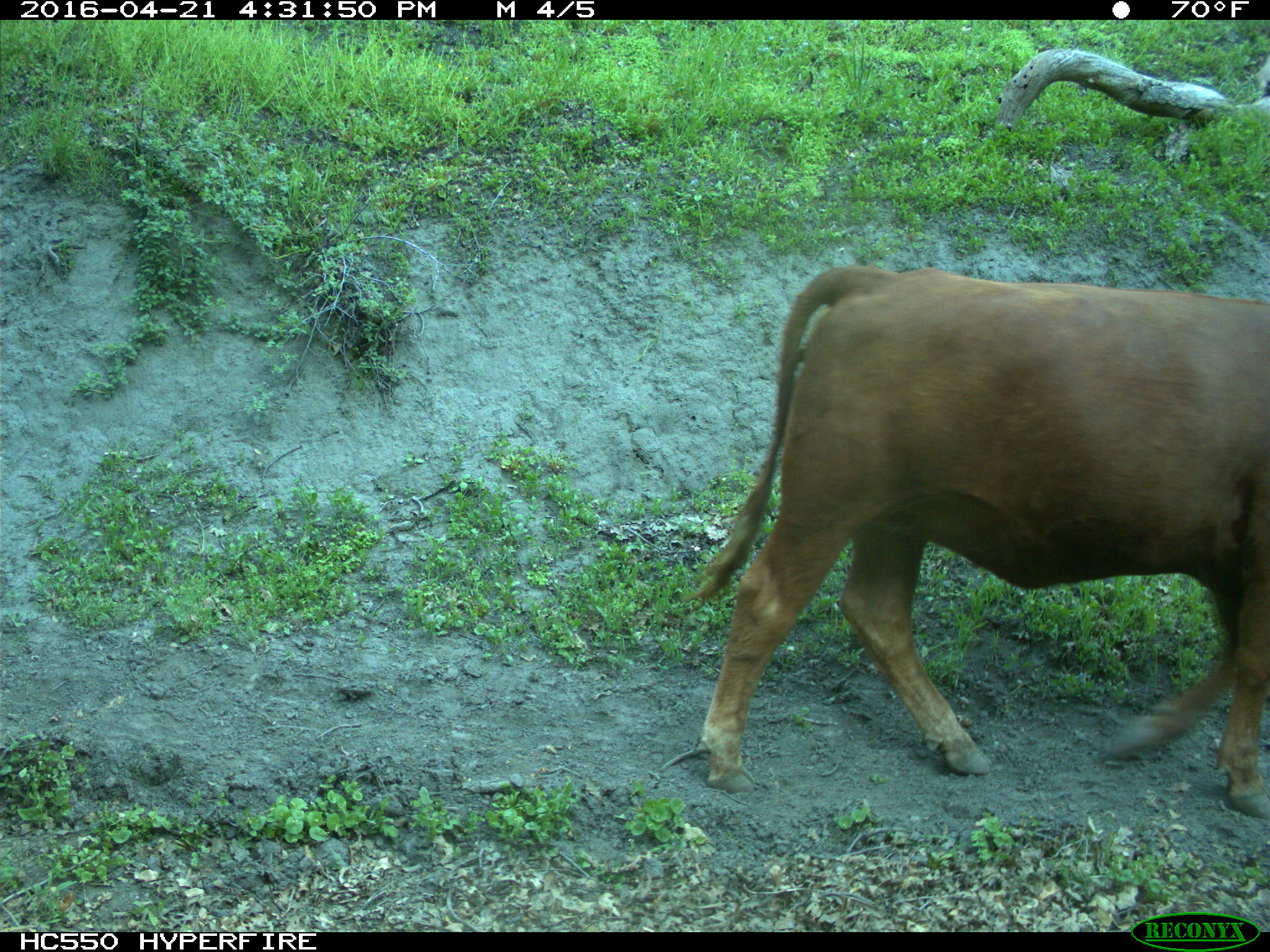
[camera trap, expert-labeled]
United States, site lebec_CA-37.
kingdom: Animalia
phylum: Chordata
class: Mammalia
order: Artiodactyla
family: Bovidae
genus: Bos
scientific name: Bos taurus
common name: domestic cow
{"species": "Bos taurus (domestic cow)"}